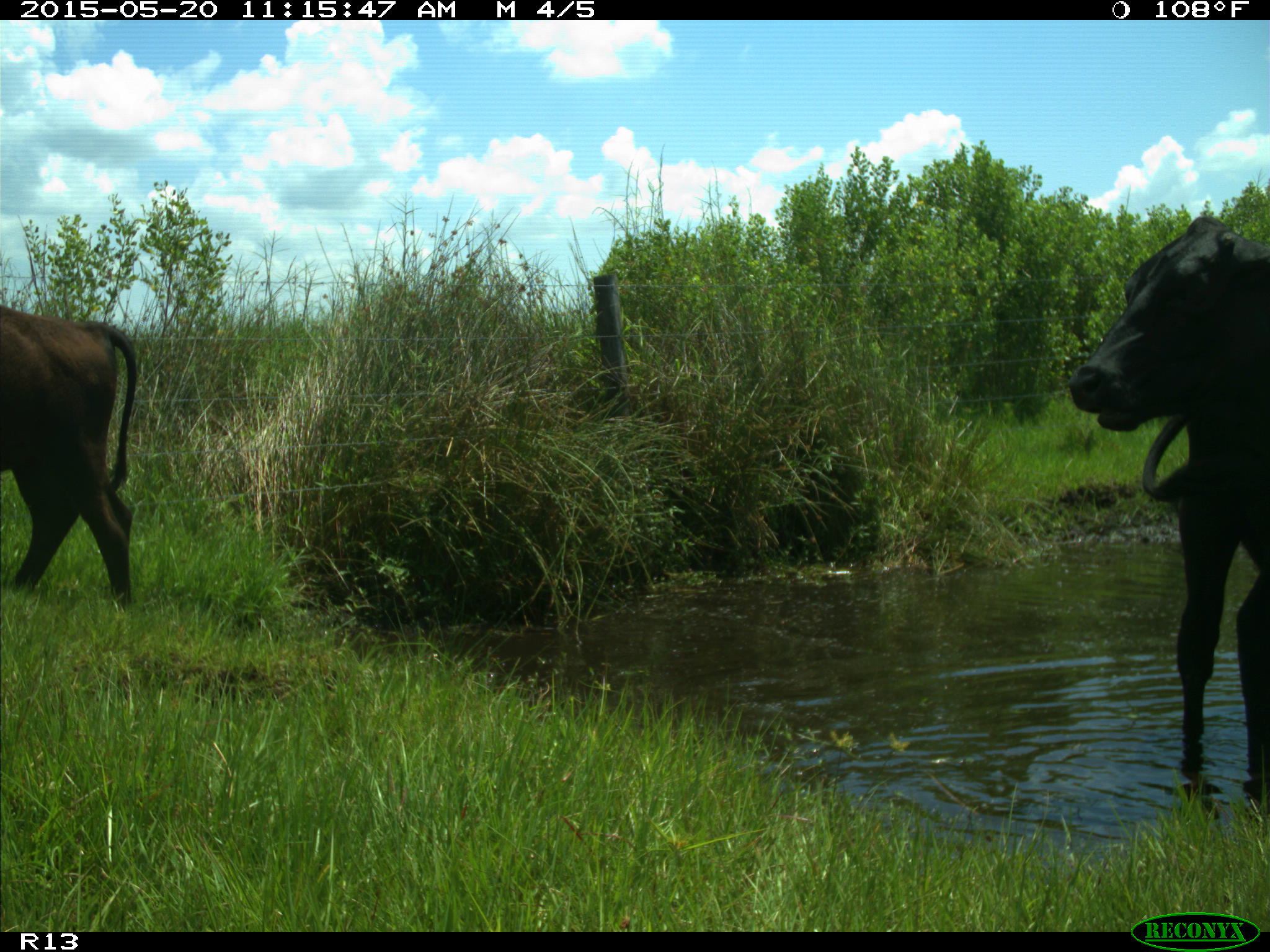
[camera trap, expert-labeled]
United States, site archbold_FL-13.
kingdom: Animalia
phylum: Chordata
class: Mammalia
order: Artiodactyla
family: Bovidae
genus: Bos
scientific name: Bos taurus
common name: domestic cow